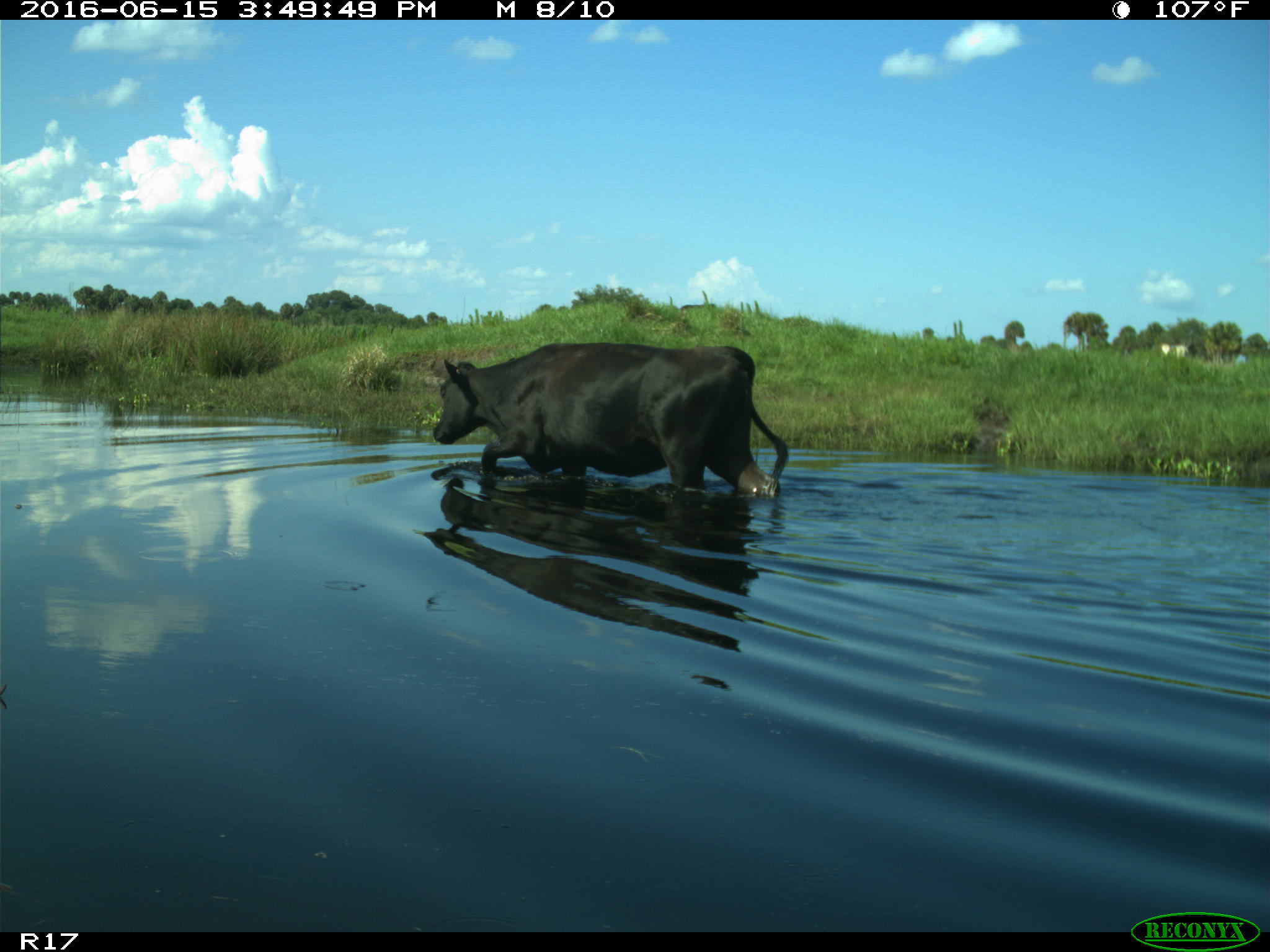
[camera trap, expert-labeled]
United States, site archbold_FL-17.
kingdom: Animalia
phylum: Chordata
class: Mammalia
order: Artiodactyla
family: Bovidae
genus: Bos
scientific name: Bos taurus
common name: domestic cow